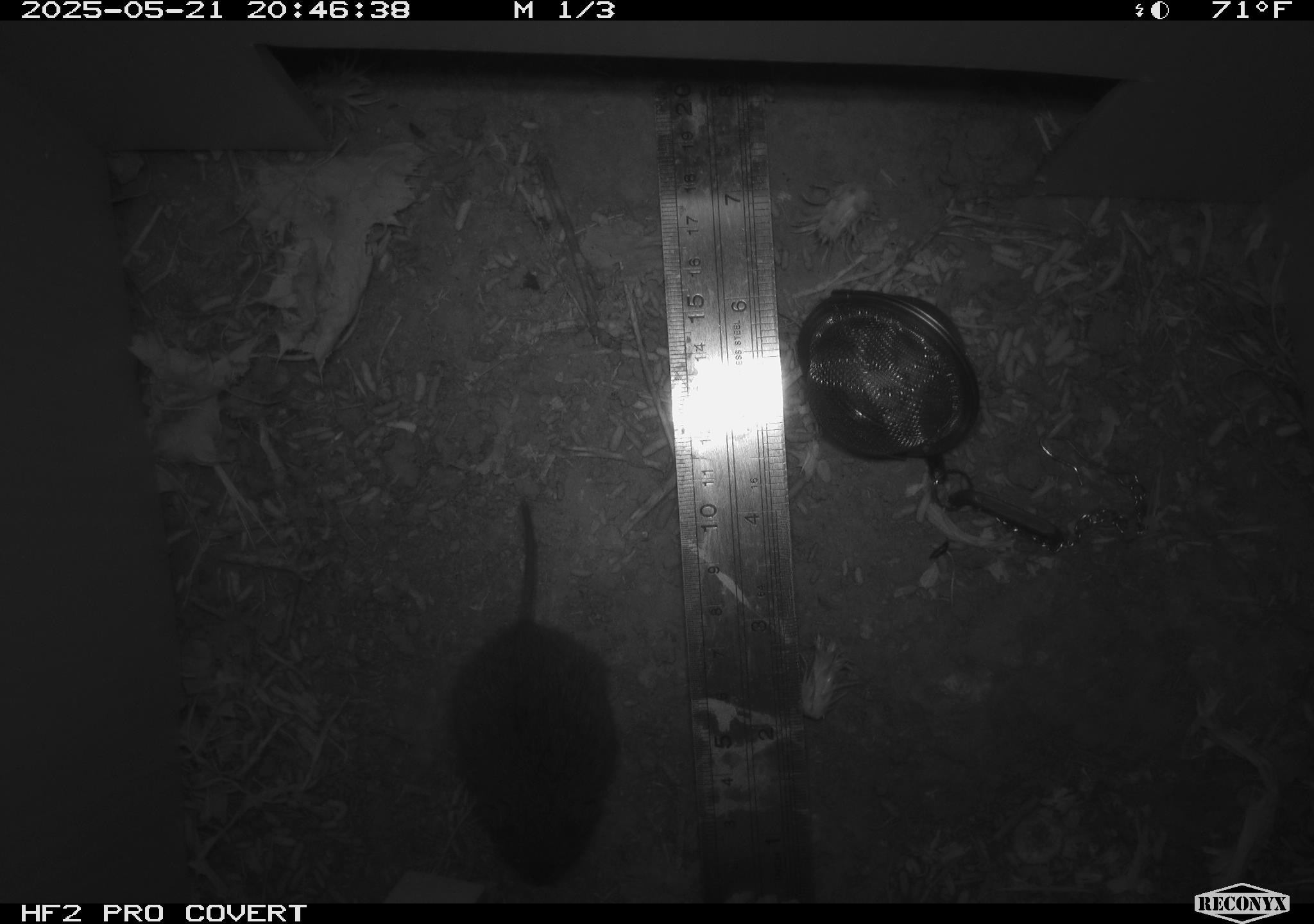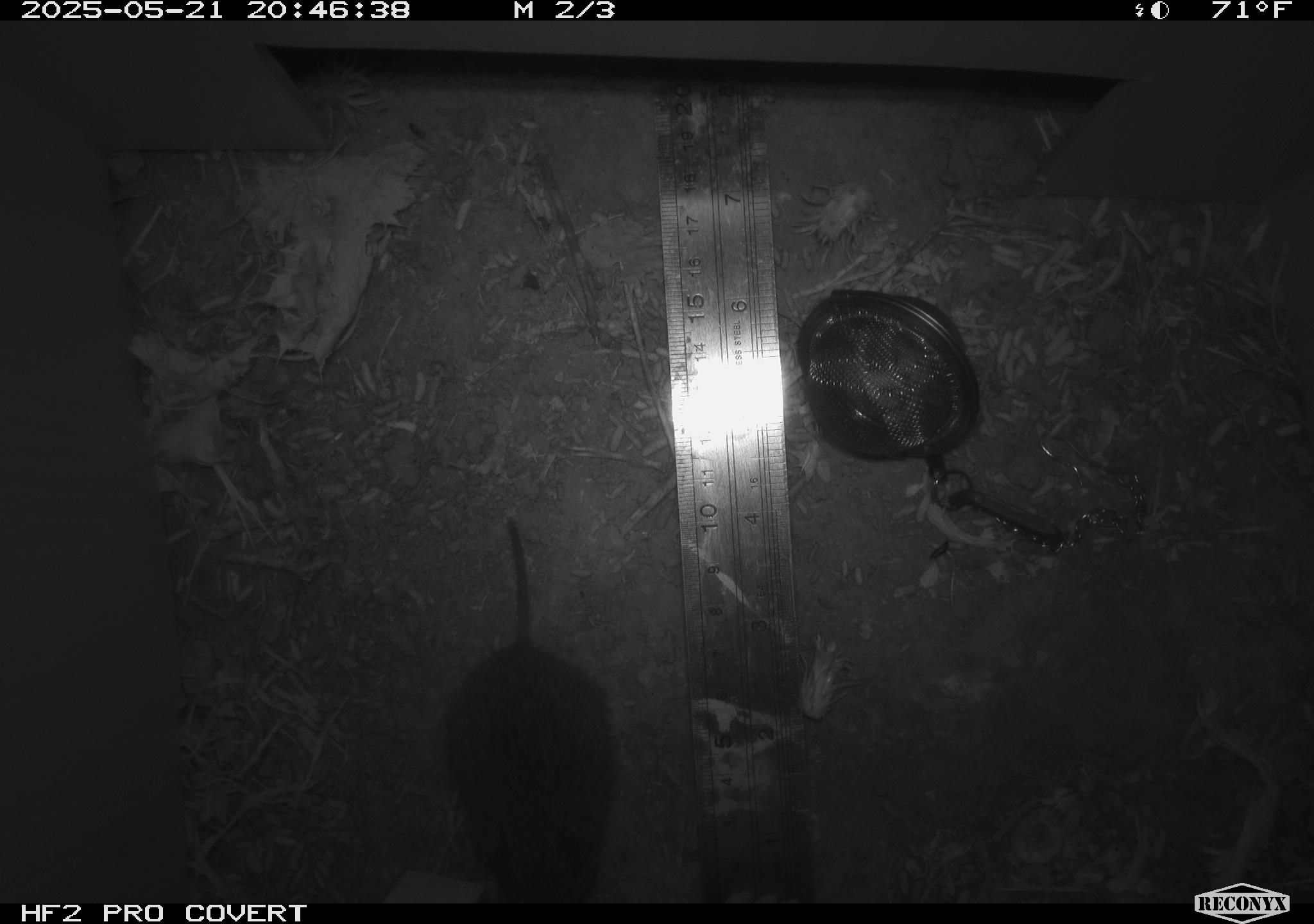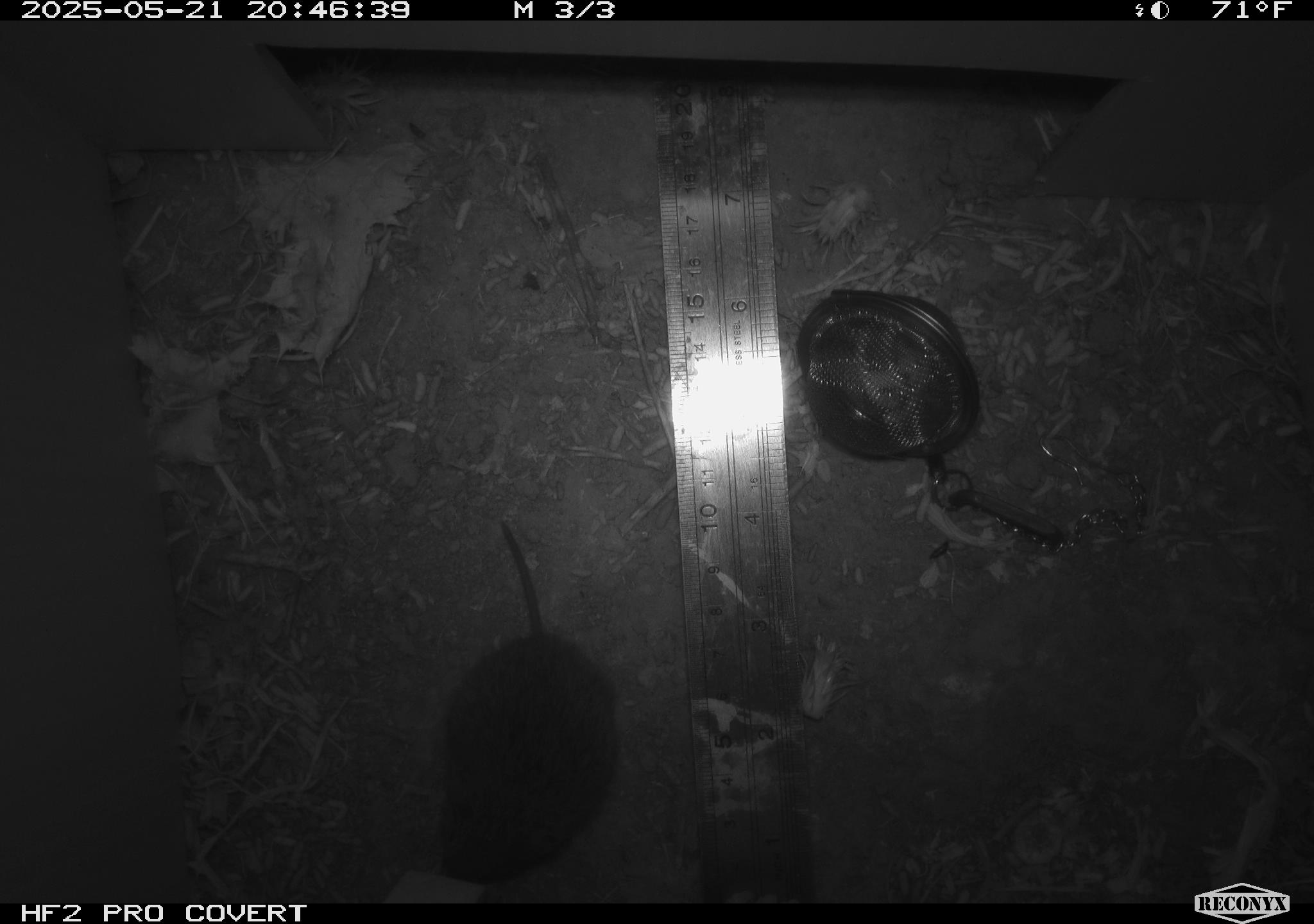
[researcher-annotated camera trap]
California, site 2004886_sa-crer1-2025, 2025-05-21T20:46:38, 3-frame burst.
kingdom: Animalia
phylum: Chordata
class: Mammalia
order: Rodentia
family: Cricetidae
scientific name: Arvicolinae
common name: voles, lemmings, and muskrats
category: arvicolinae subfamily